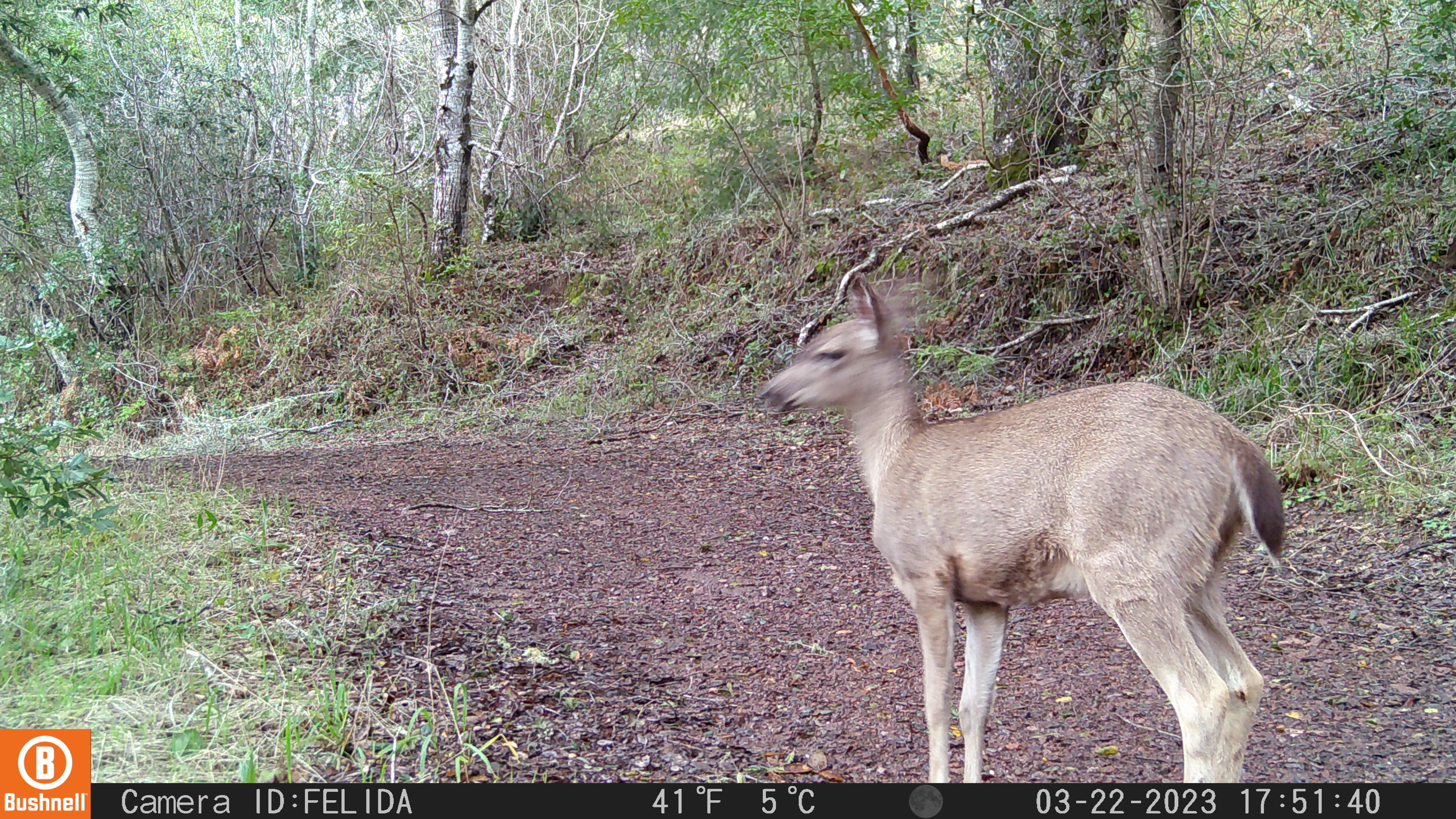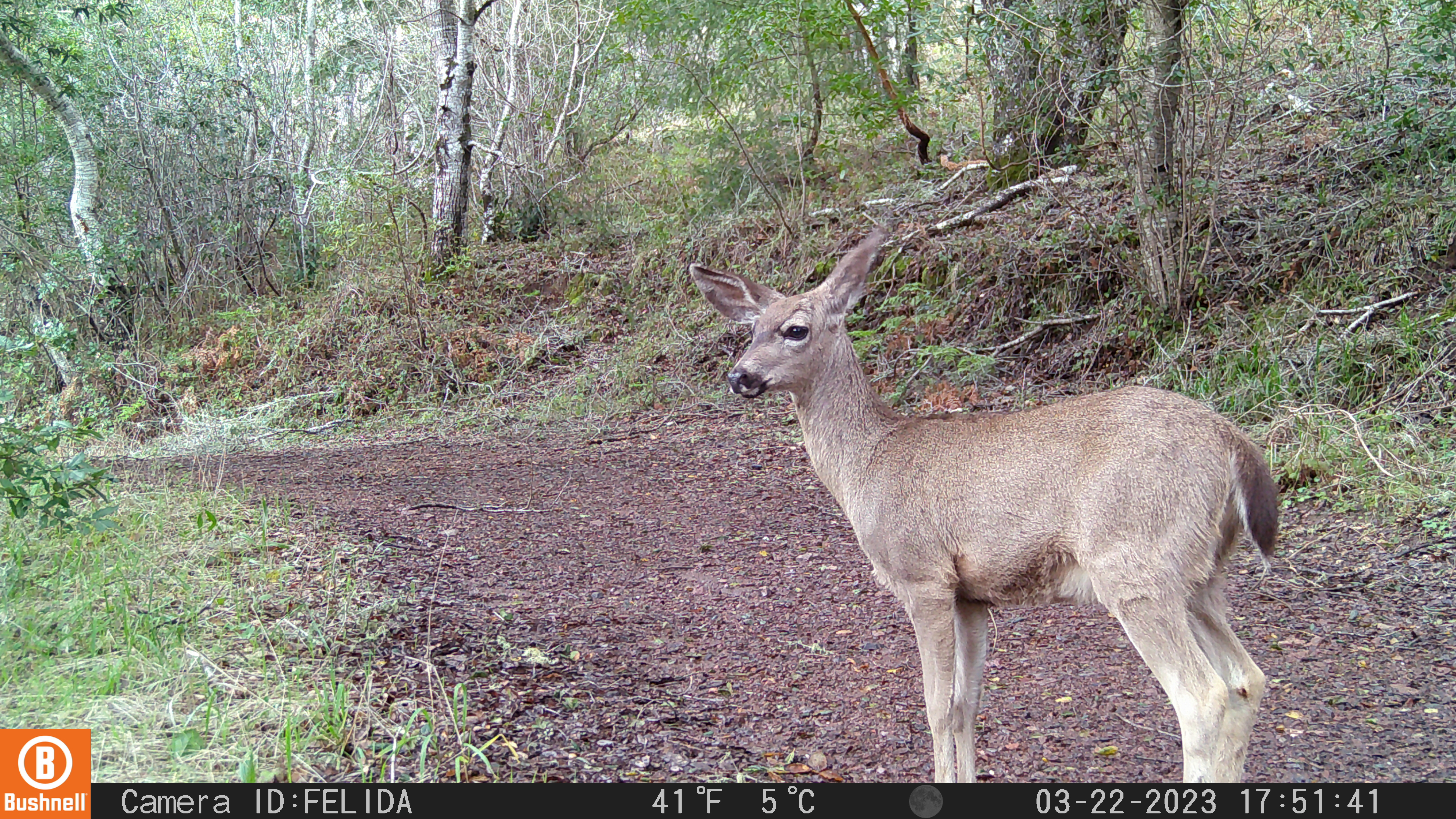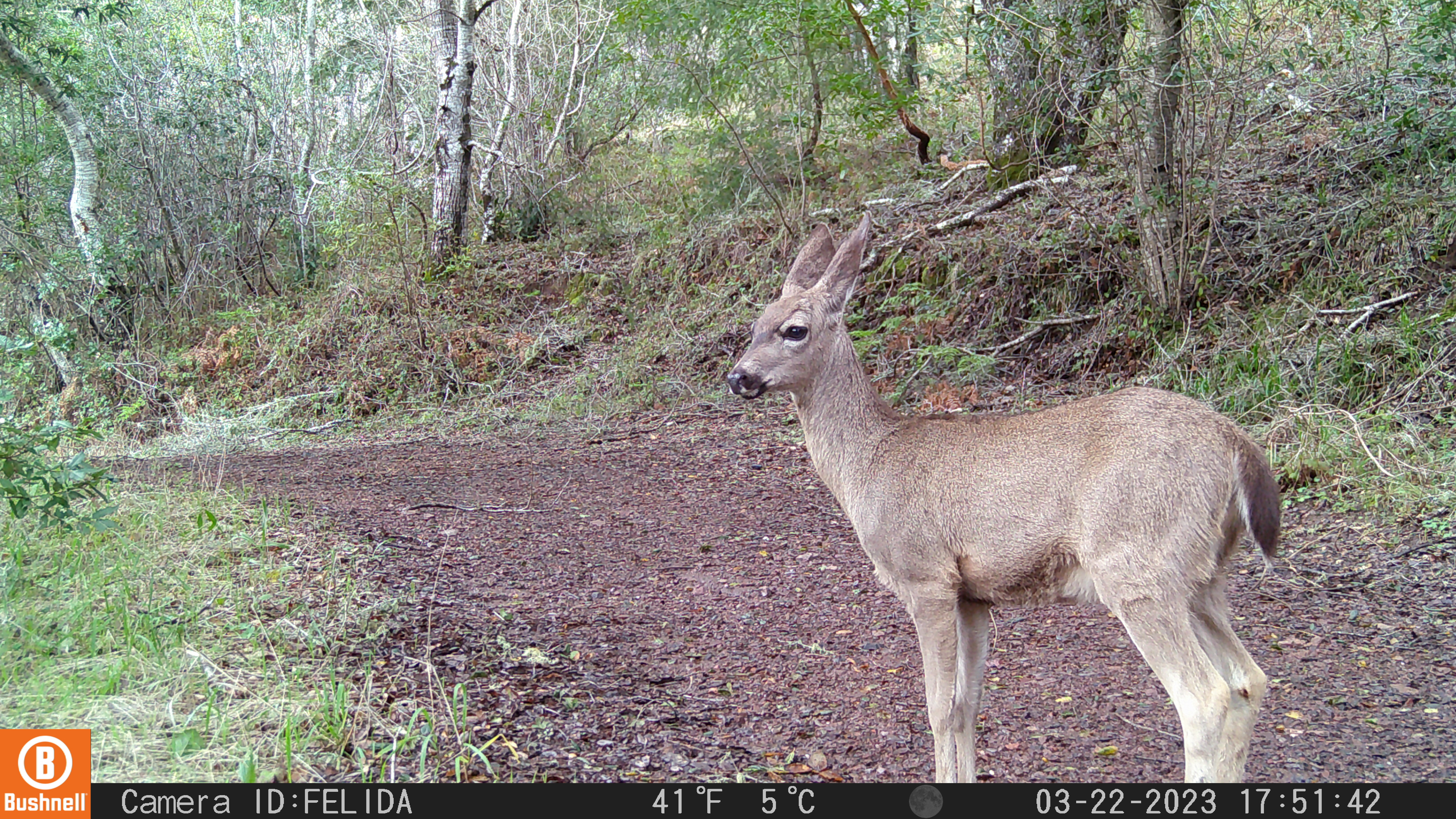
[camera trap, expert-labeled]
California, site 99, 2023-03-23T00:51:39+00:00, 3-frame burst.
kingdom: Animalia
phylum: Chordata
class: Mammalia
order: Artiodactyla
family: Cervidae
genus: Odocoileus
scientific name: Odocoileus hemionus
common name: mule deer